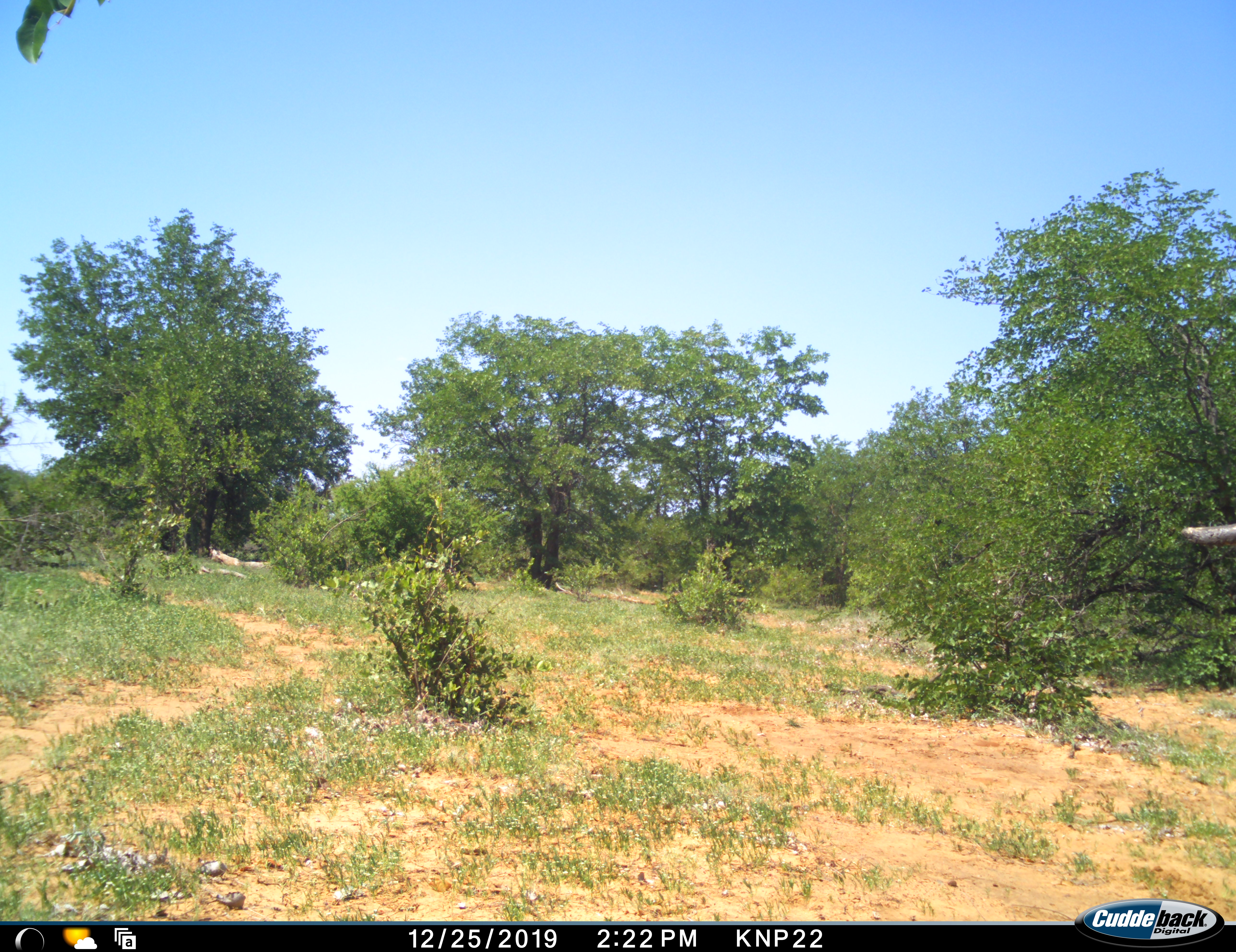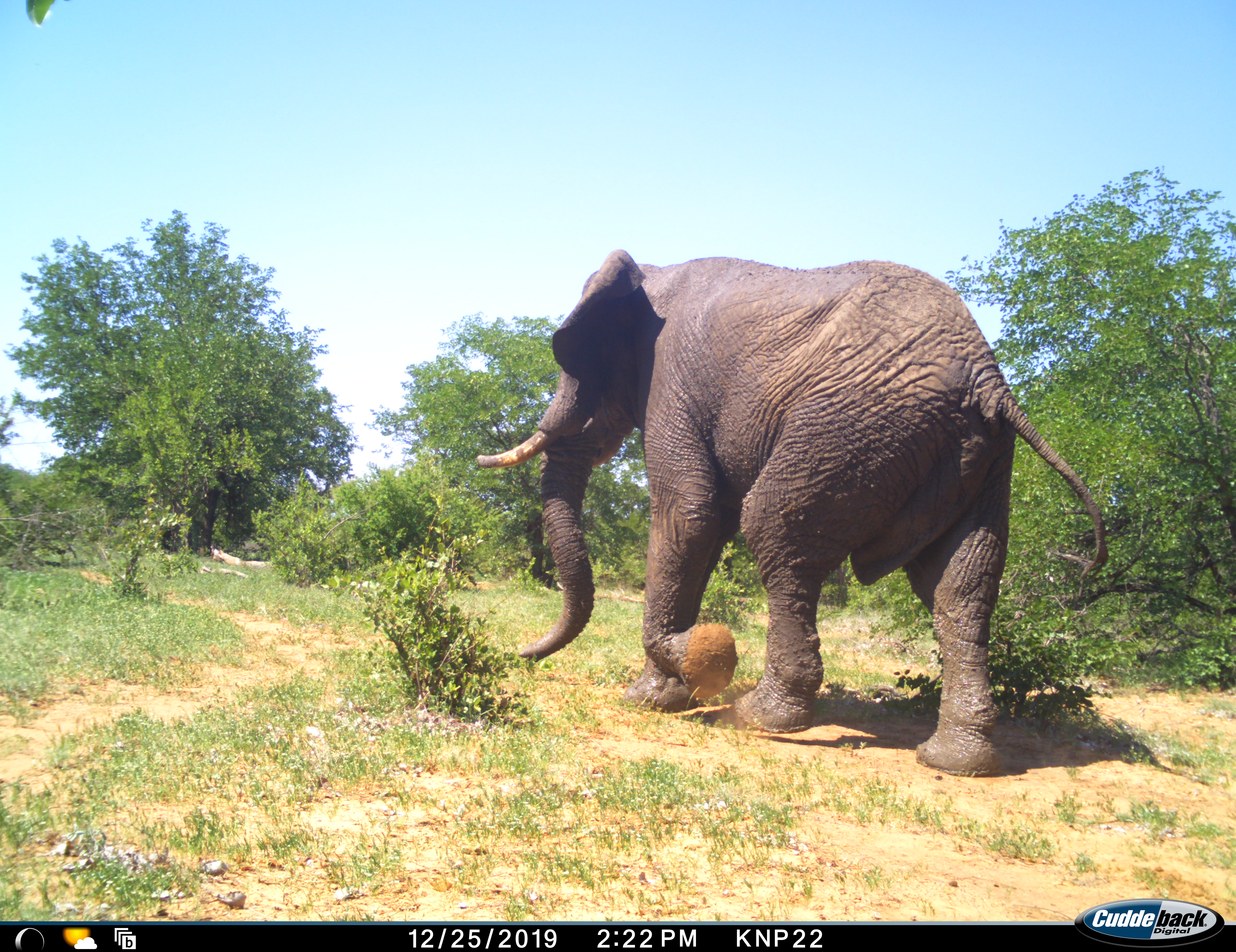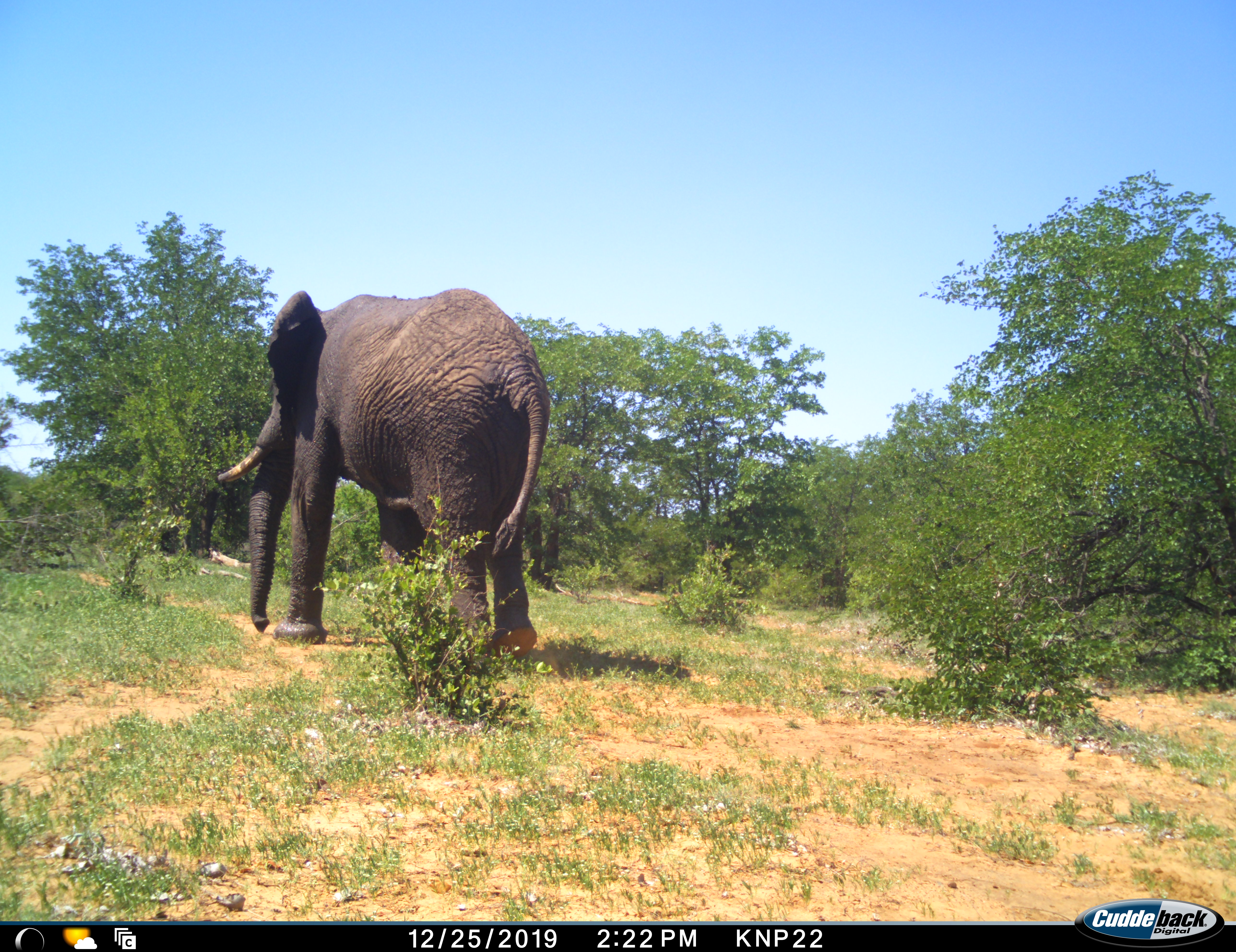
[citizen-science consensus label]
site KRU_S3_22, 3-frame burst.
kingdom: Animalia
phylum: Chordata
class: Mammalia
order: Proboscidea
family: Elephantidae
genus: Loxodonta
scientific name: Loxodonta africana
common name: african bush elephant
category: elephant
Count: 1.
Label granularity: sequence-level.